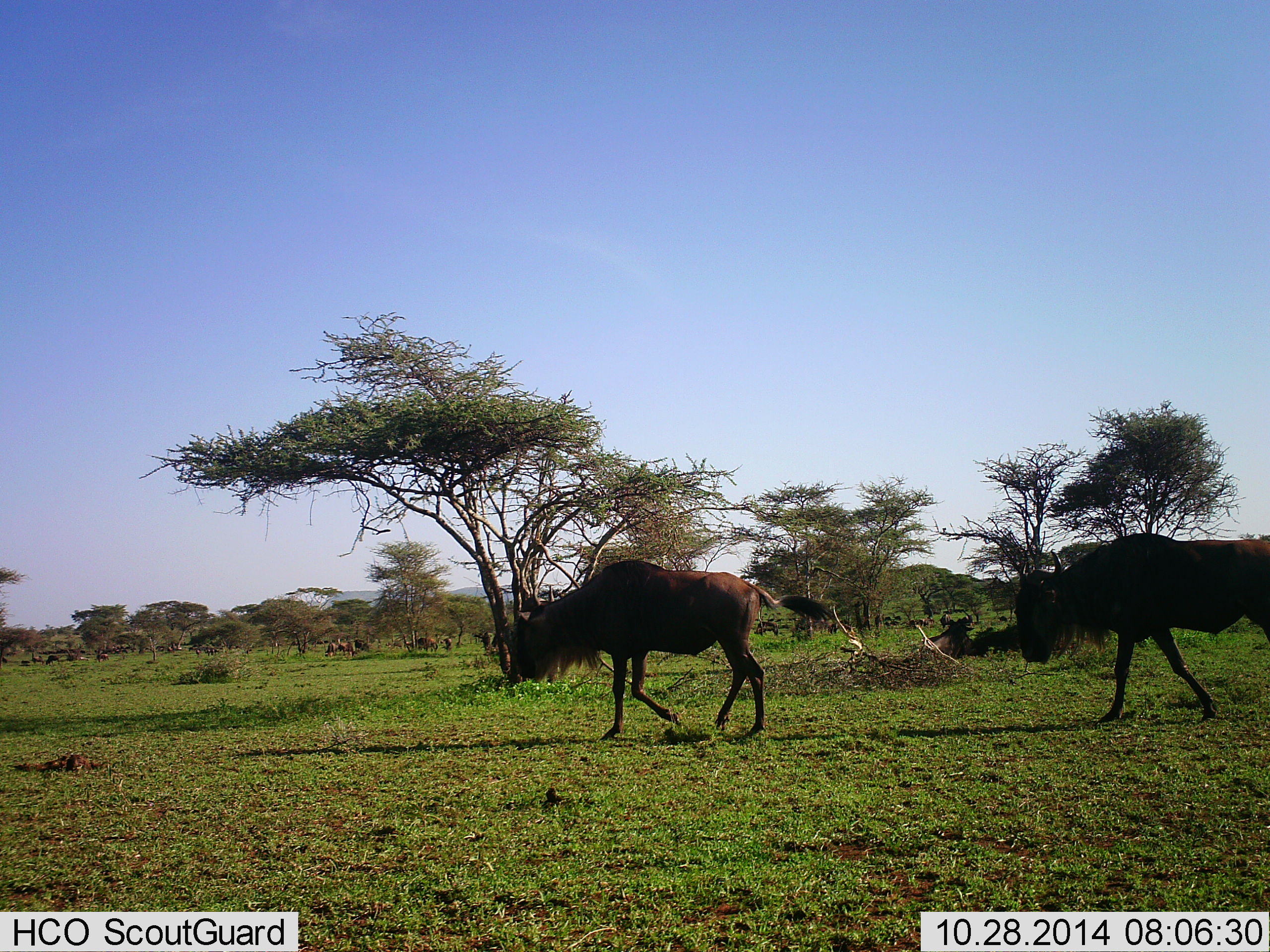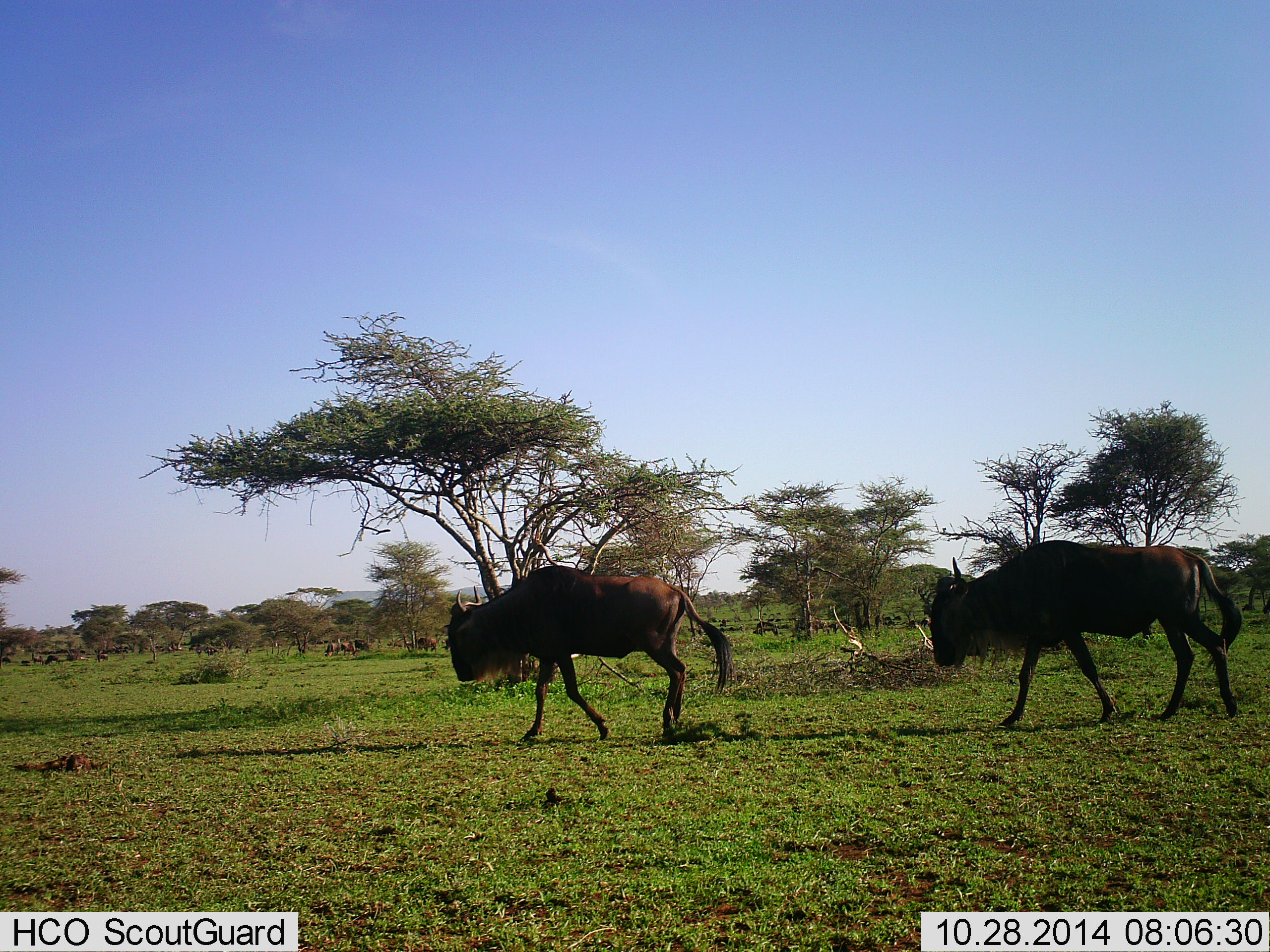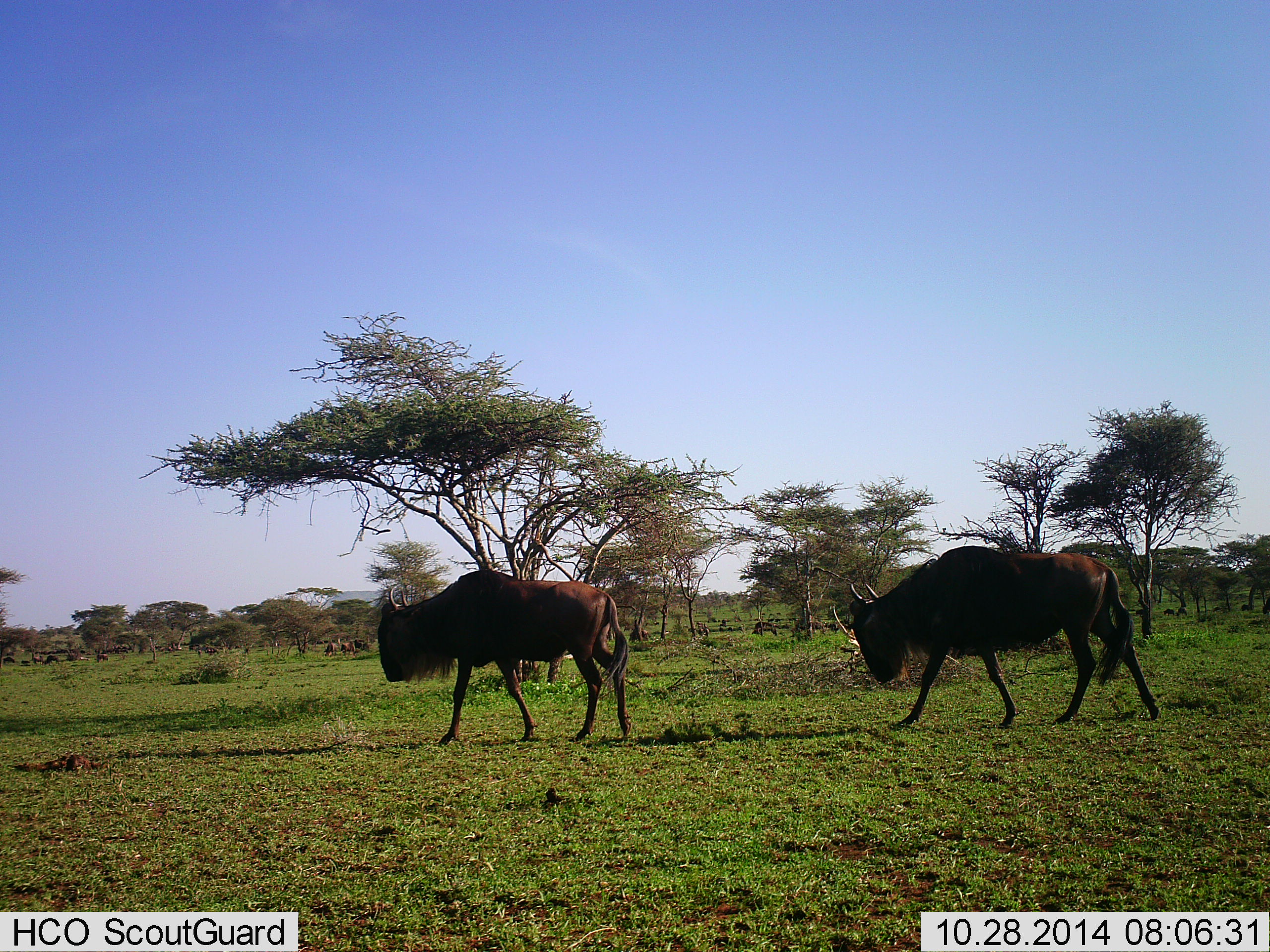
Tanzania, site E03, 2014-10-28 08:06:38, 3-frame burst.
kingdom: Animalia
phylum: Chordata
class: Mammalia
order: Artiodactyla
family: Bovidae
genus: Connochaetes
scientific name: Connochaetes taurinus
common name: blue wildebeest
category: wildebeest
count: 2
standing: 10%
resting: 0%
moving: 100%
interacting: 0%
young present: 0%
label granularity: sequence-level